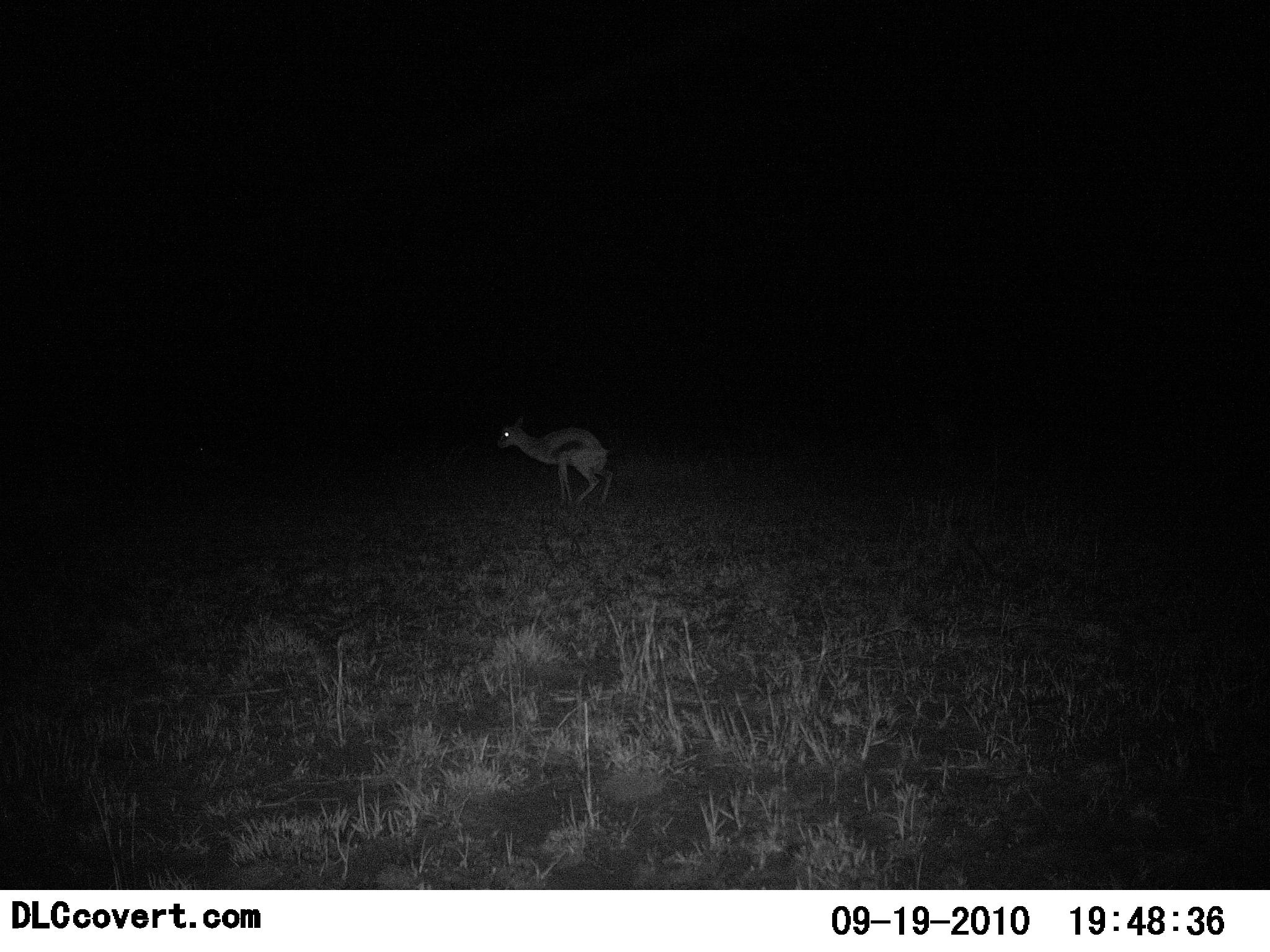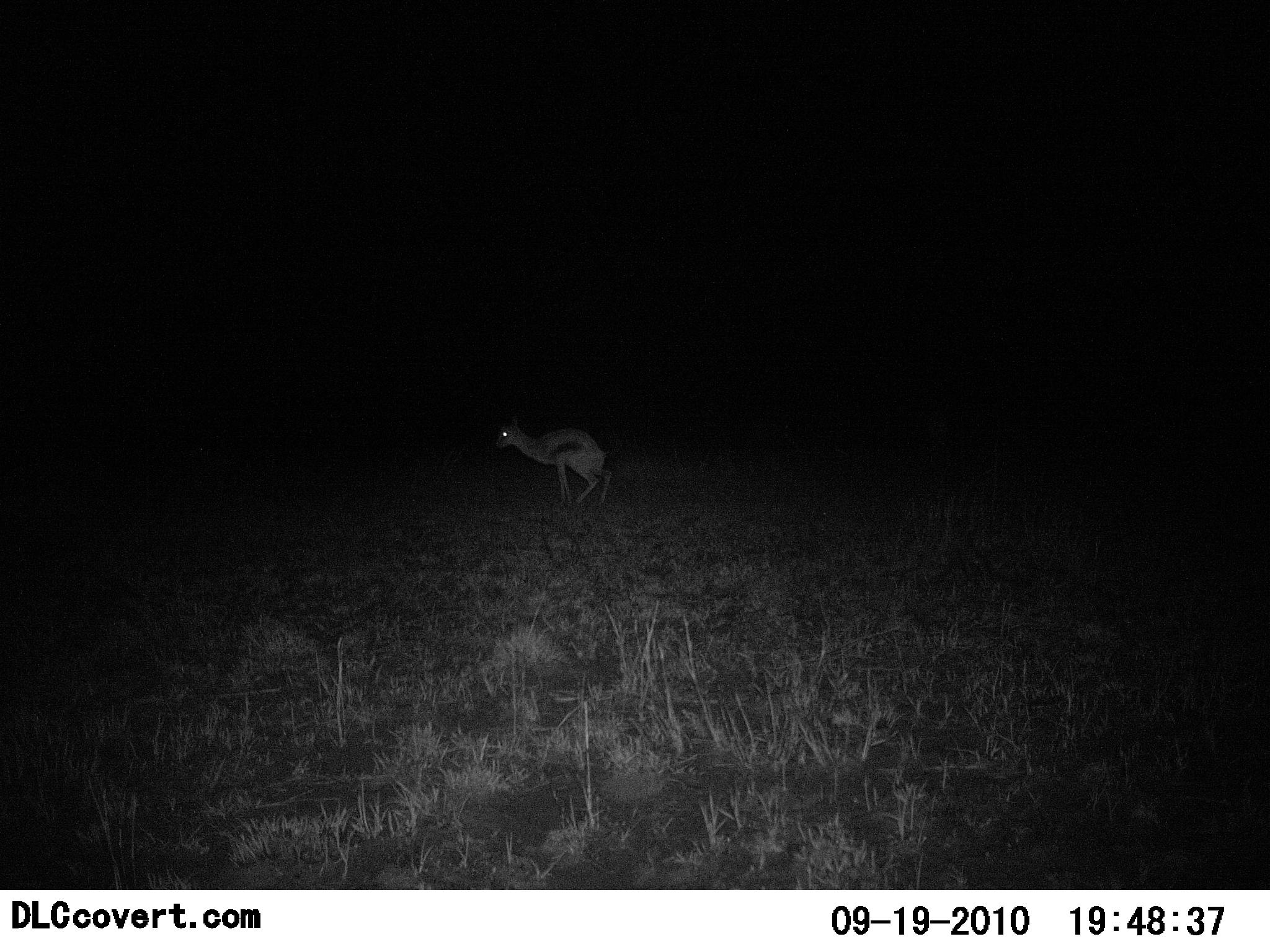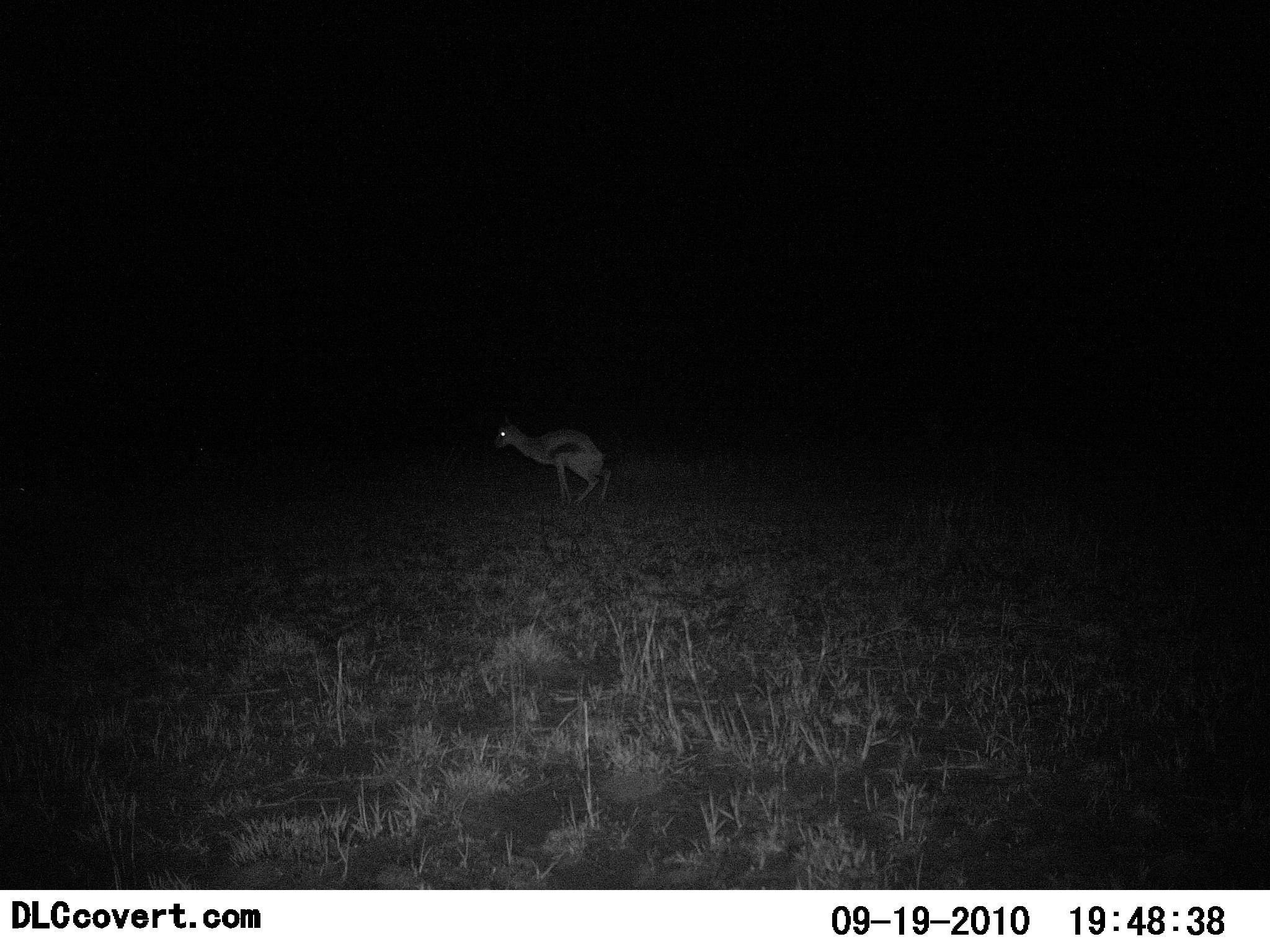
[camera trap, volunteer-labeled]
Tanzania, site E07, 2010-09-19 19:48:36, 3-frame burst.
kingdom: Animalia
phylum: Chordata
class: Mammalia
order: Artiodactyla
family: Bovidae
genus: Eudorcas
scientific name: Eudorcas thomsonii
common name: thomson's gazelle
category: gazellethomsons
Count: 1.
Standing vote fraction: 62%.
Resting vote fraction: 23%.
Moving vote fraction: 0%.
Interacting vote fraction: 15%.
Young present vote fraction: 0%.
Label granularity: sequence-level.